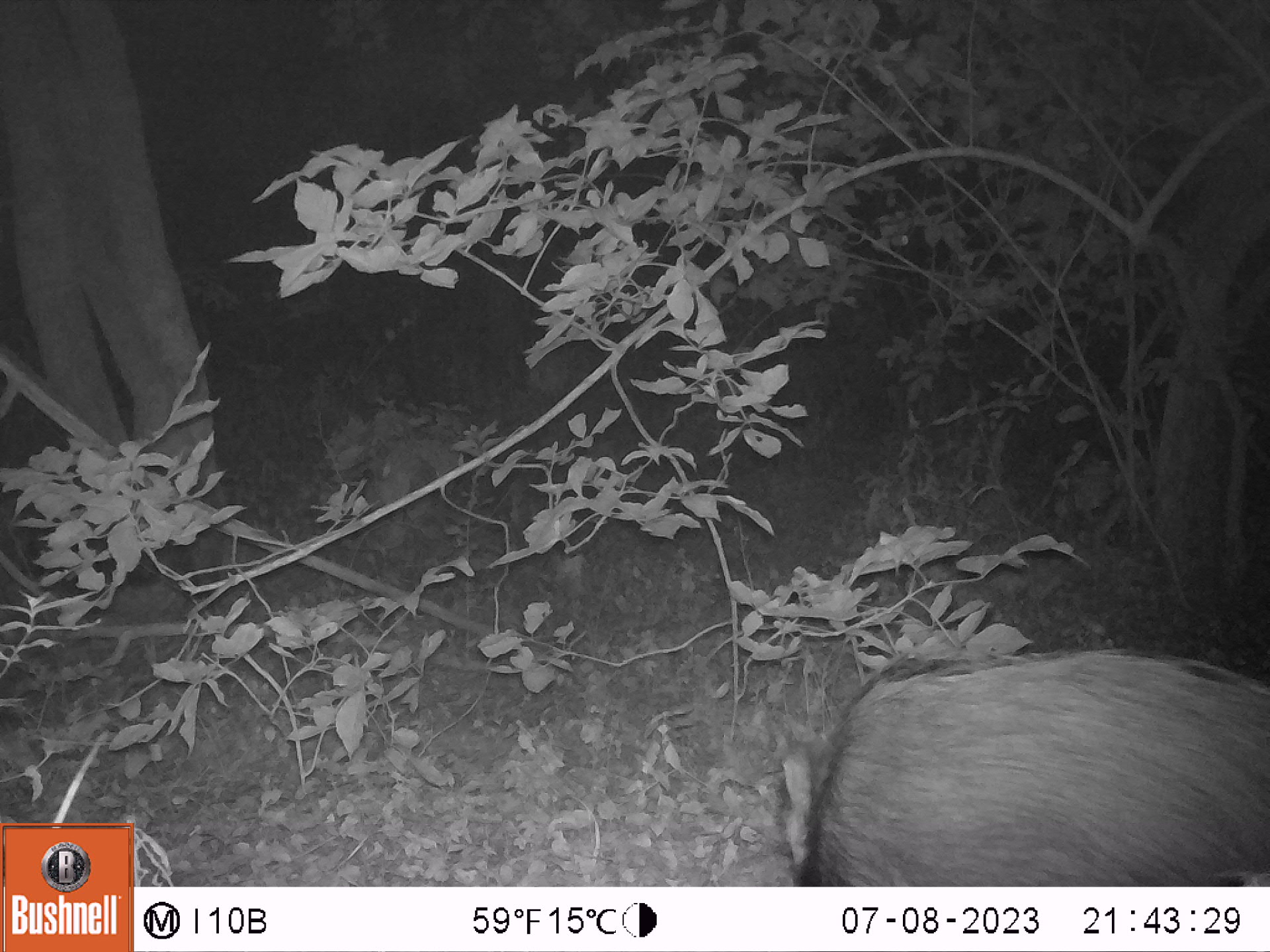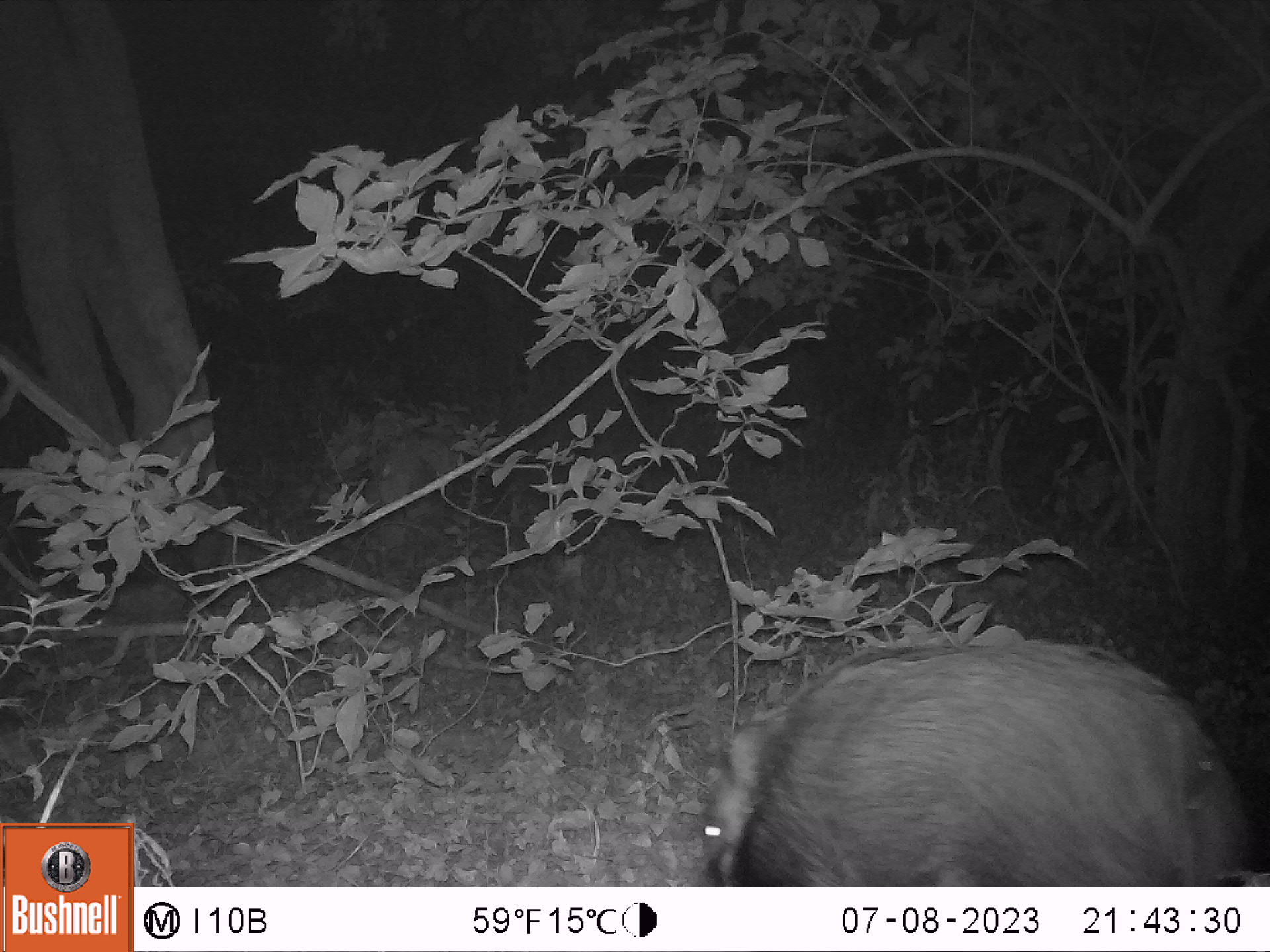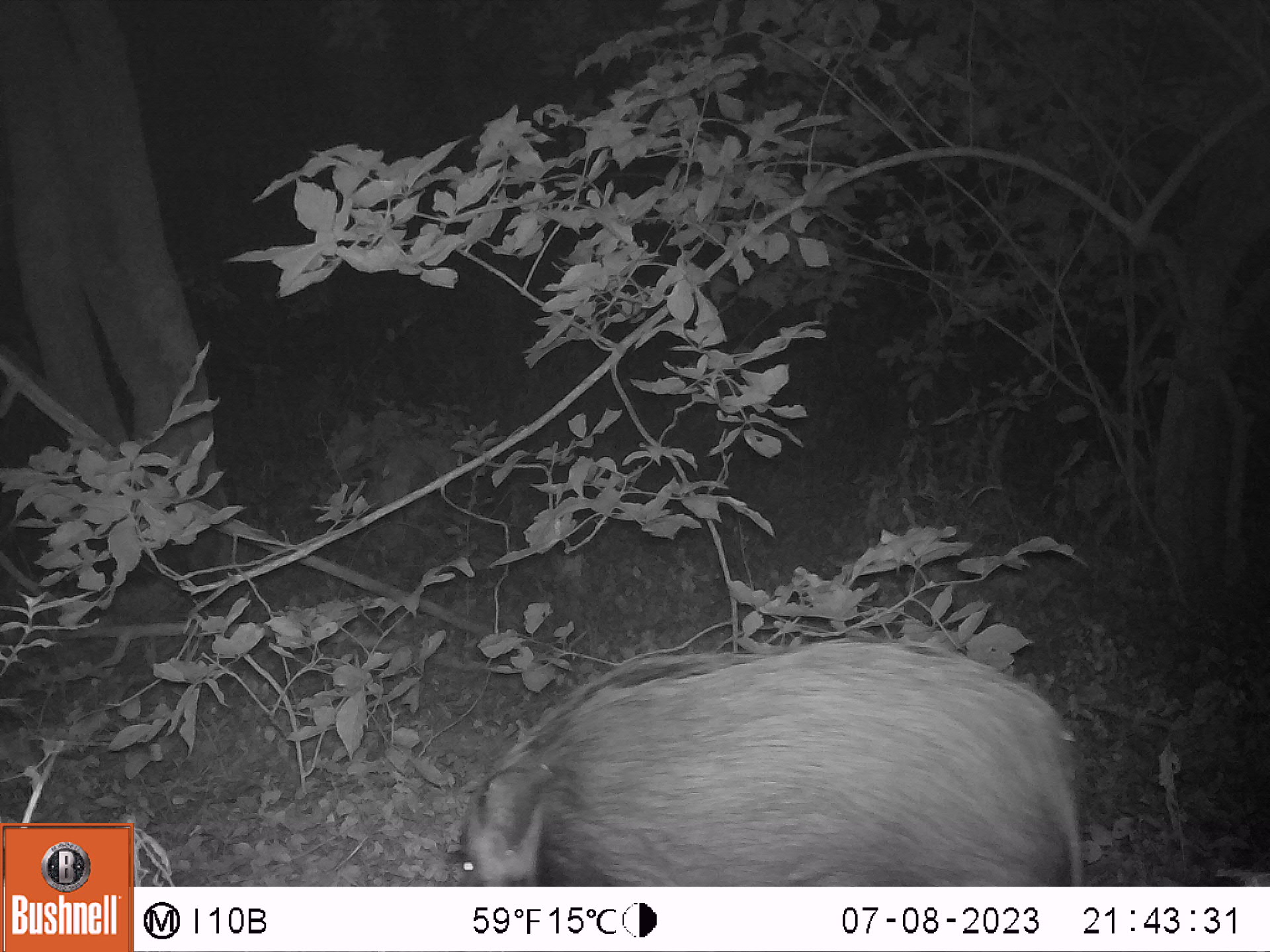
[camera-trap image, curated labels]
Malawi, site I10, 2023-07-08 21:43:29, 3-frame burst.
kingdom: Animalia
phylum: Chordata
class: Mammalia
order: Artiodactyla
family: Suidae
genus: Potamochoerus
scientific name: Potamochoerus larvatus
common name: bushpig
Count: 1.